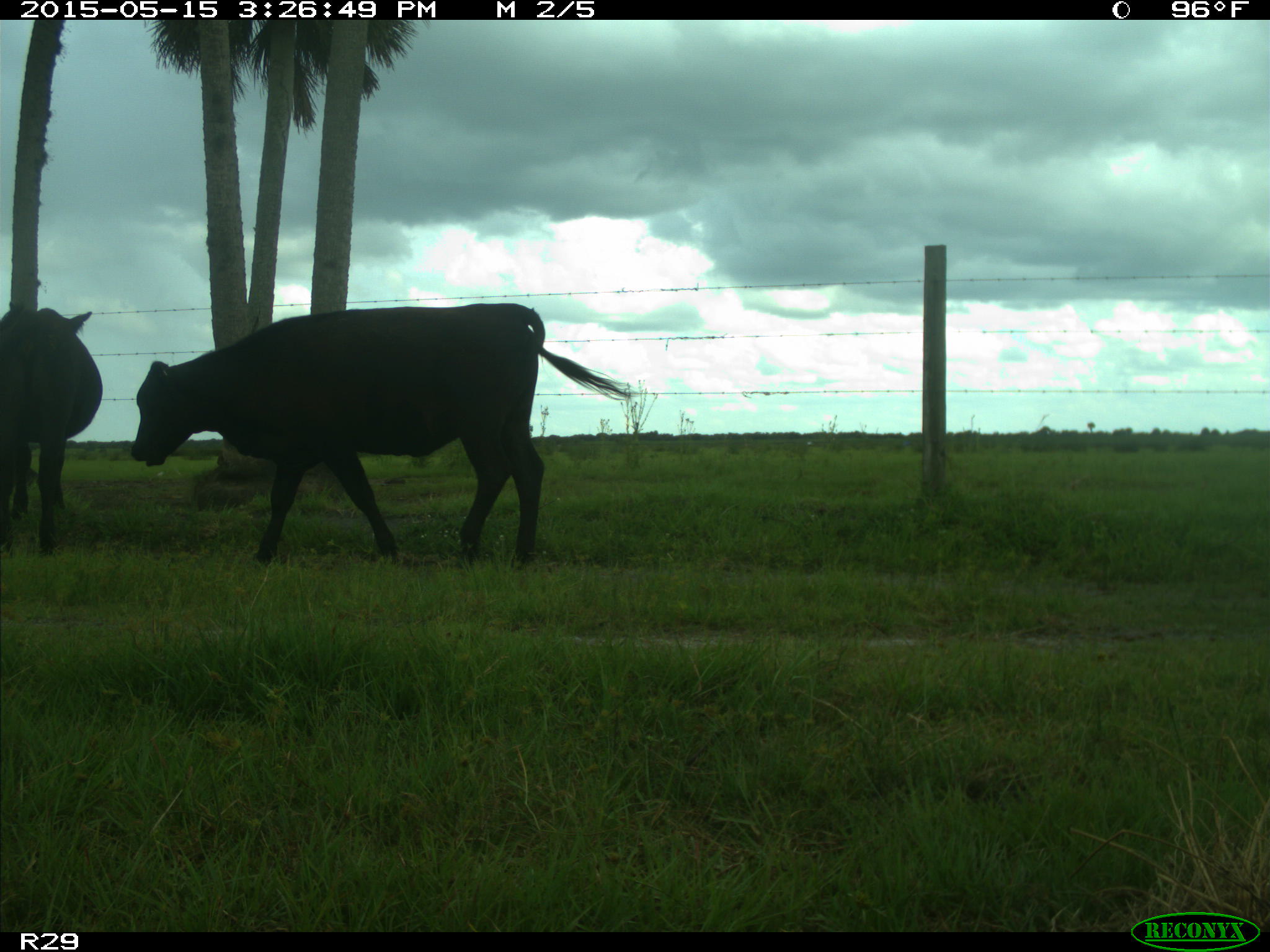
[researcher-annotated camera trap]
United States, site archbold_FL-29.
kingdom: Animalia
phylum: Chordata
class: Mammalia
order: Artiodactyla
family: Bovidae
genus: Bos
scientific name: Bos taurus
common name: domestic cow